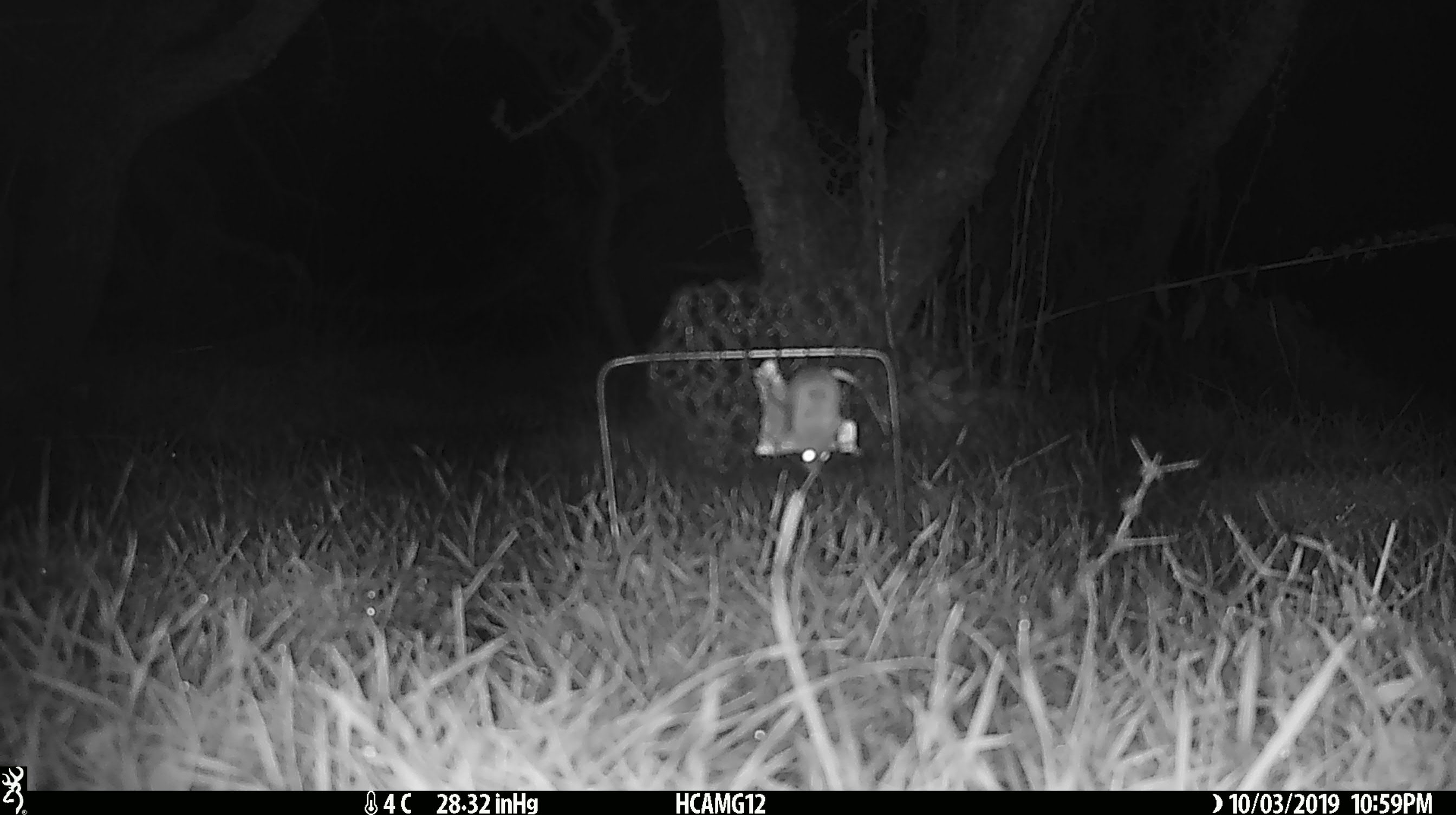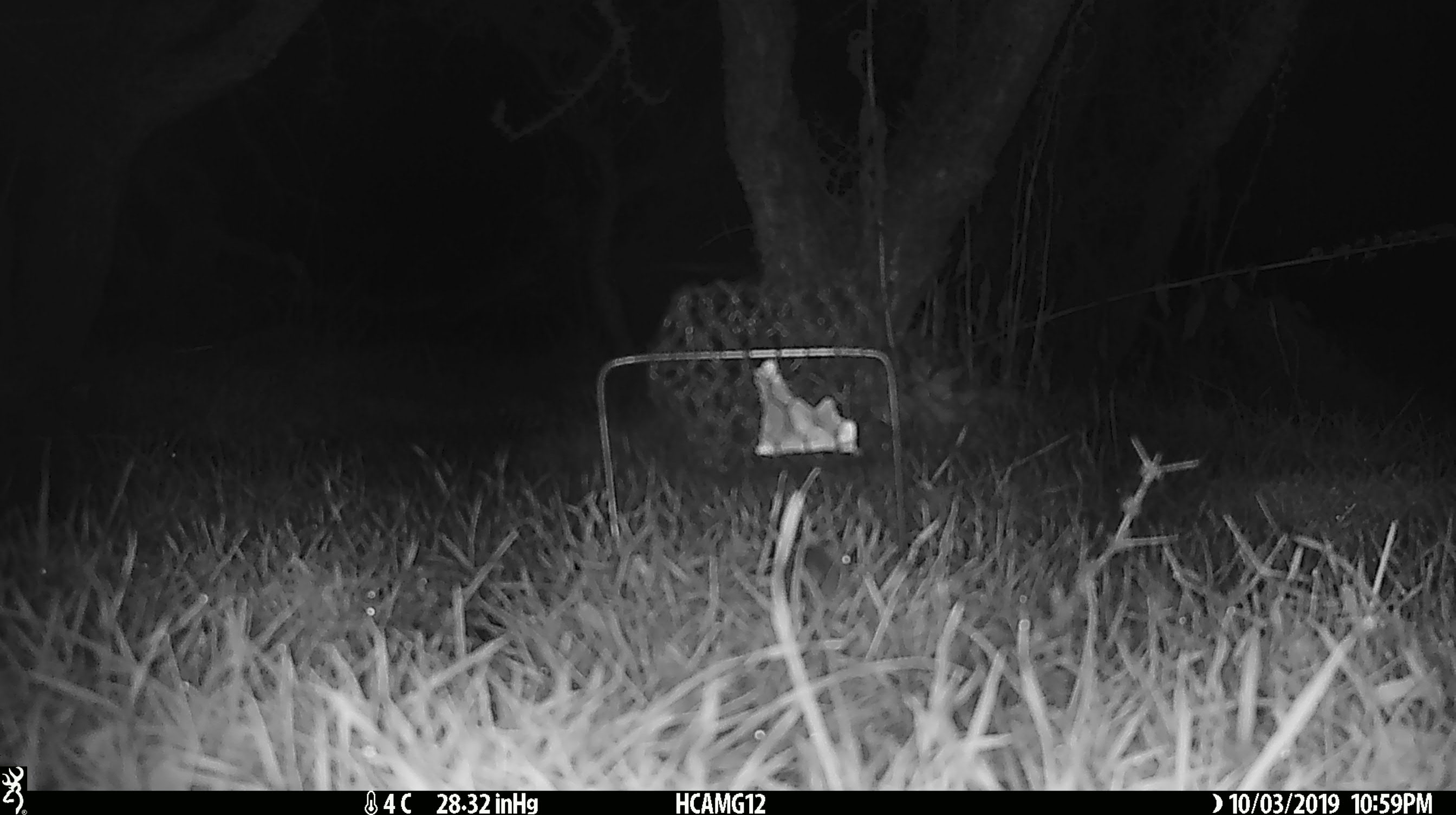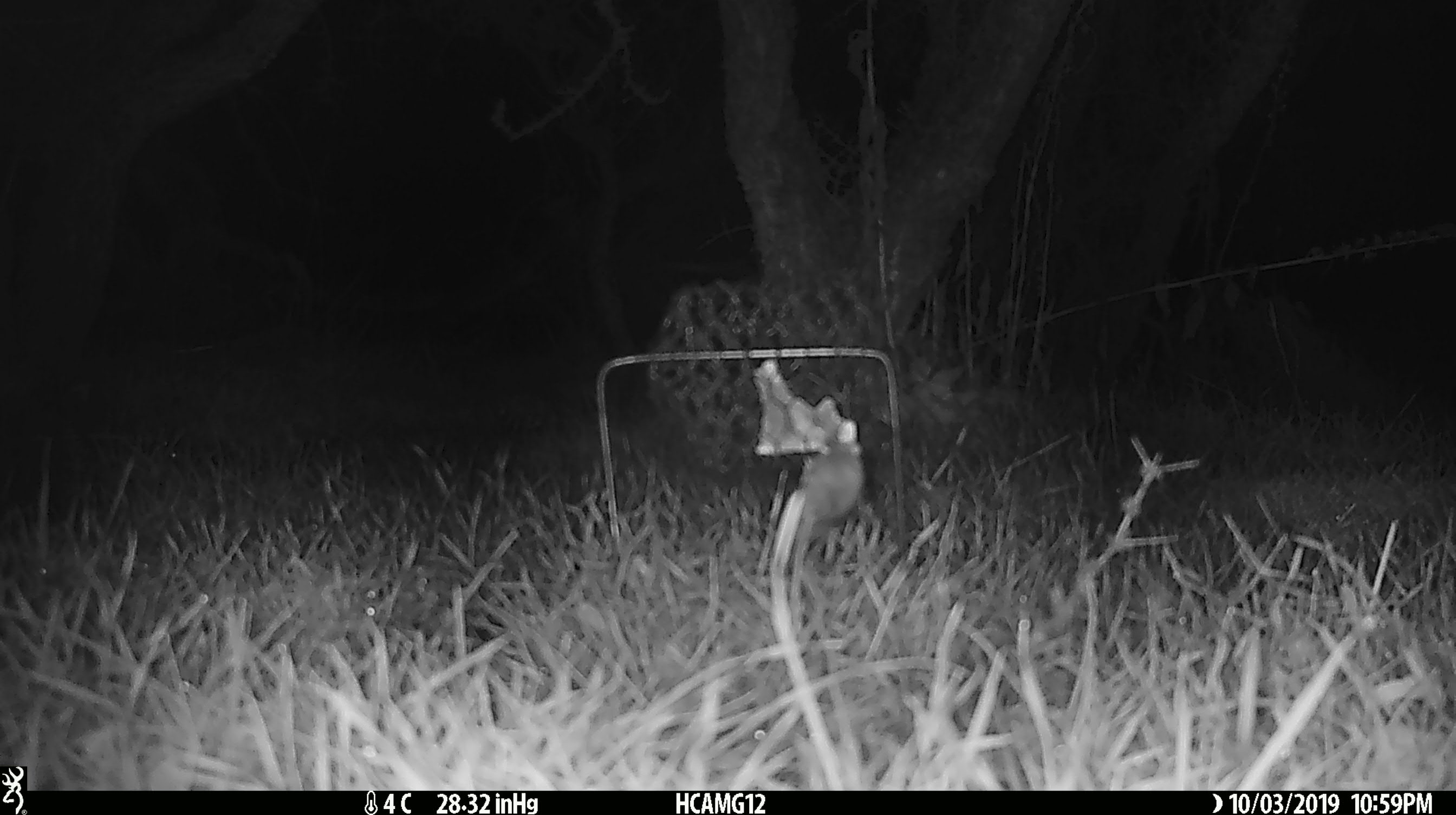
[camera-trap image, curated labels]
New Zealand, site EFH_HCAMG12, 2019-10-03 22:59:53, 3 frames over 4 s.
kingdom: Animalia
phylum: Chordata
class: Mammalia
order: Rodentia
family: Muridae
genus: Mus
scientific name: Mus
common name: mouse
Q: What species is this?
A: Mouse (Mus).